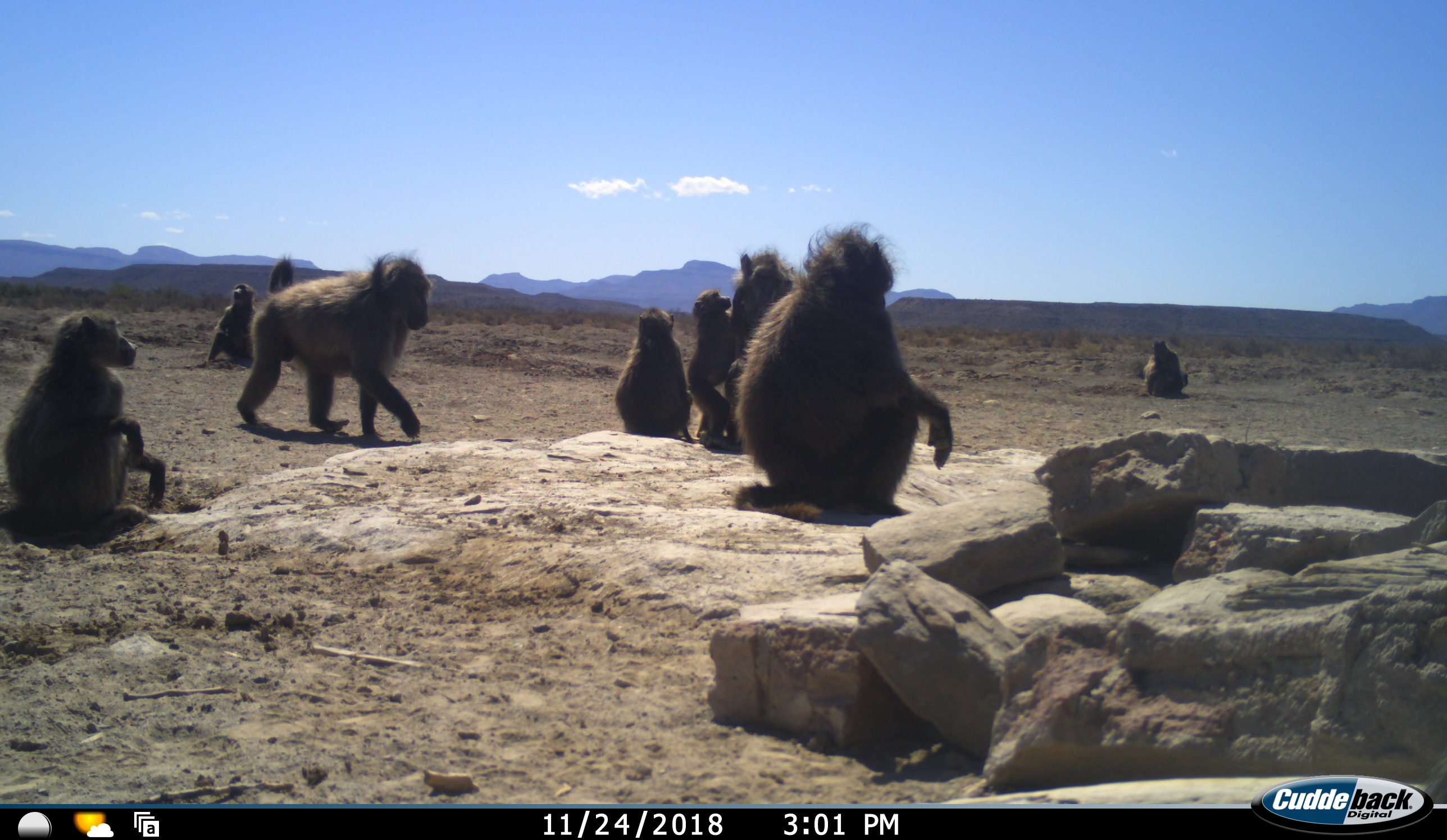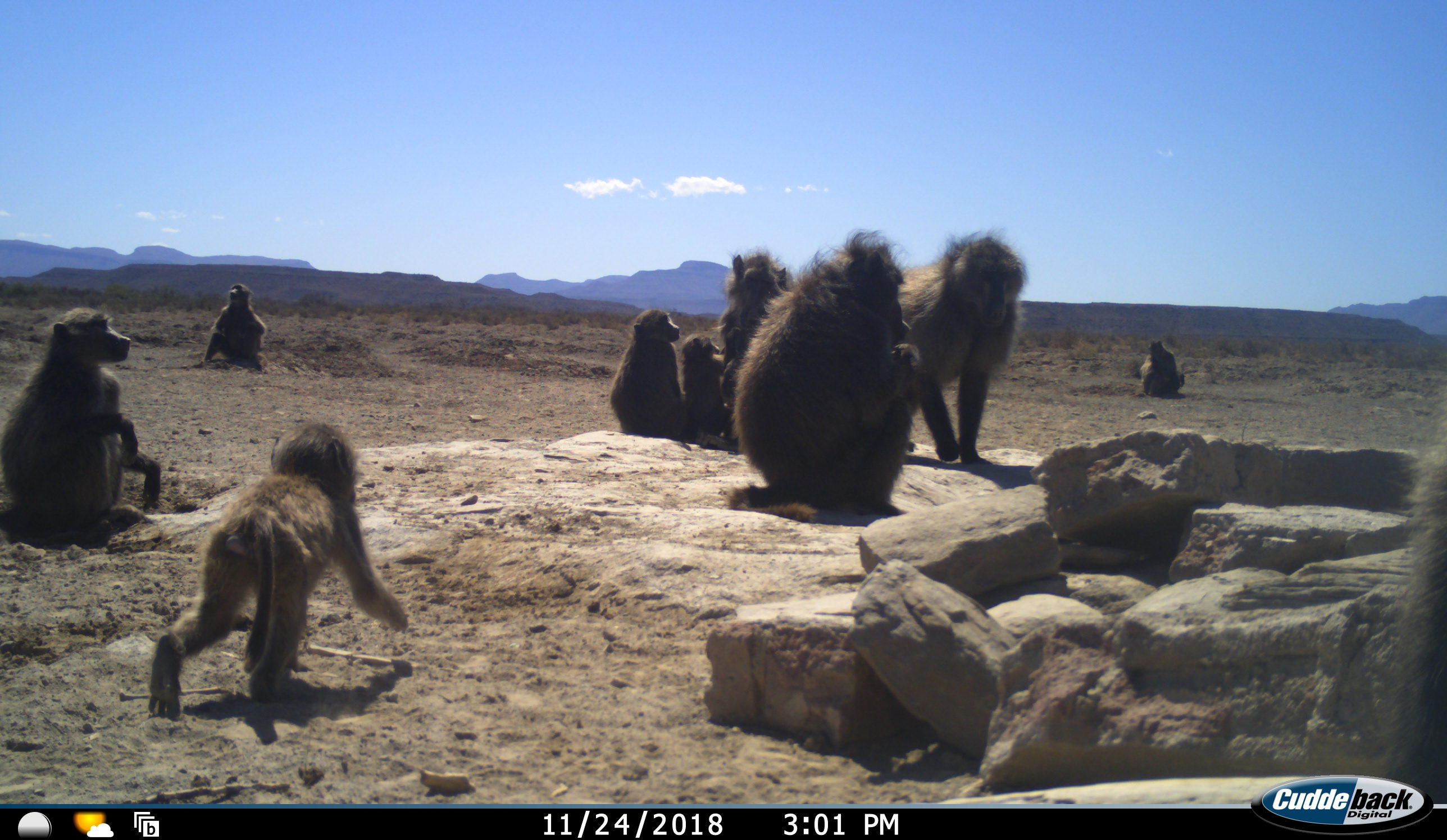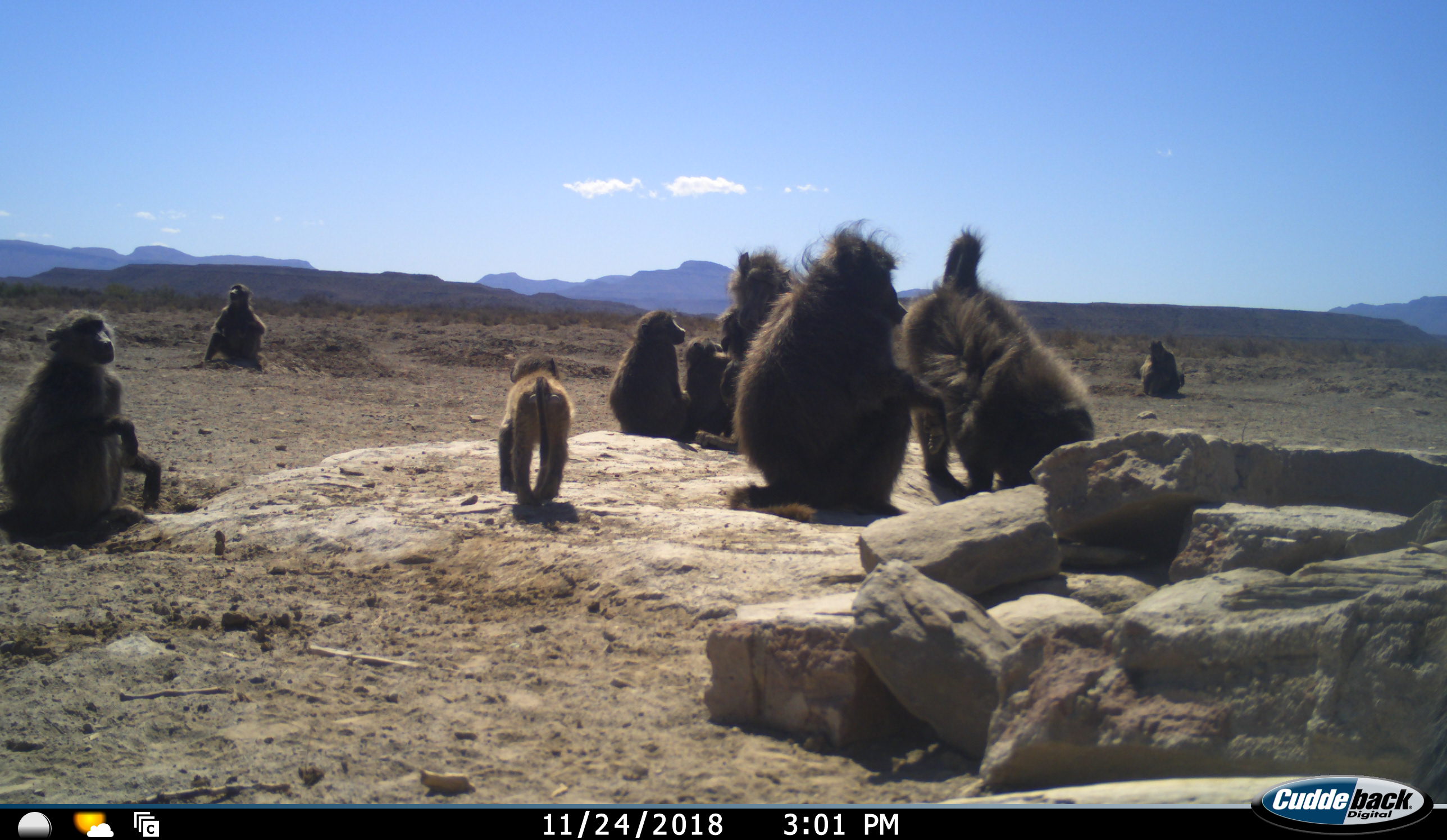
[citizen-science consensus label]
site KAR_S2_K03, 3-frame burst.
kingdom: Animalia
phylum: Chordata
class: Mammalia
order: Primates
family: Cercopithecidae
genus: Papio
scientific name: Papio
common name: baboon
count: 9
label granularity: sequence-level